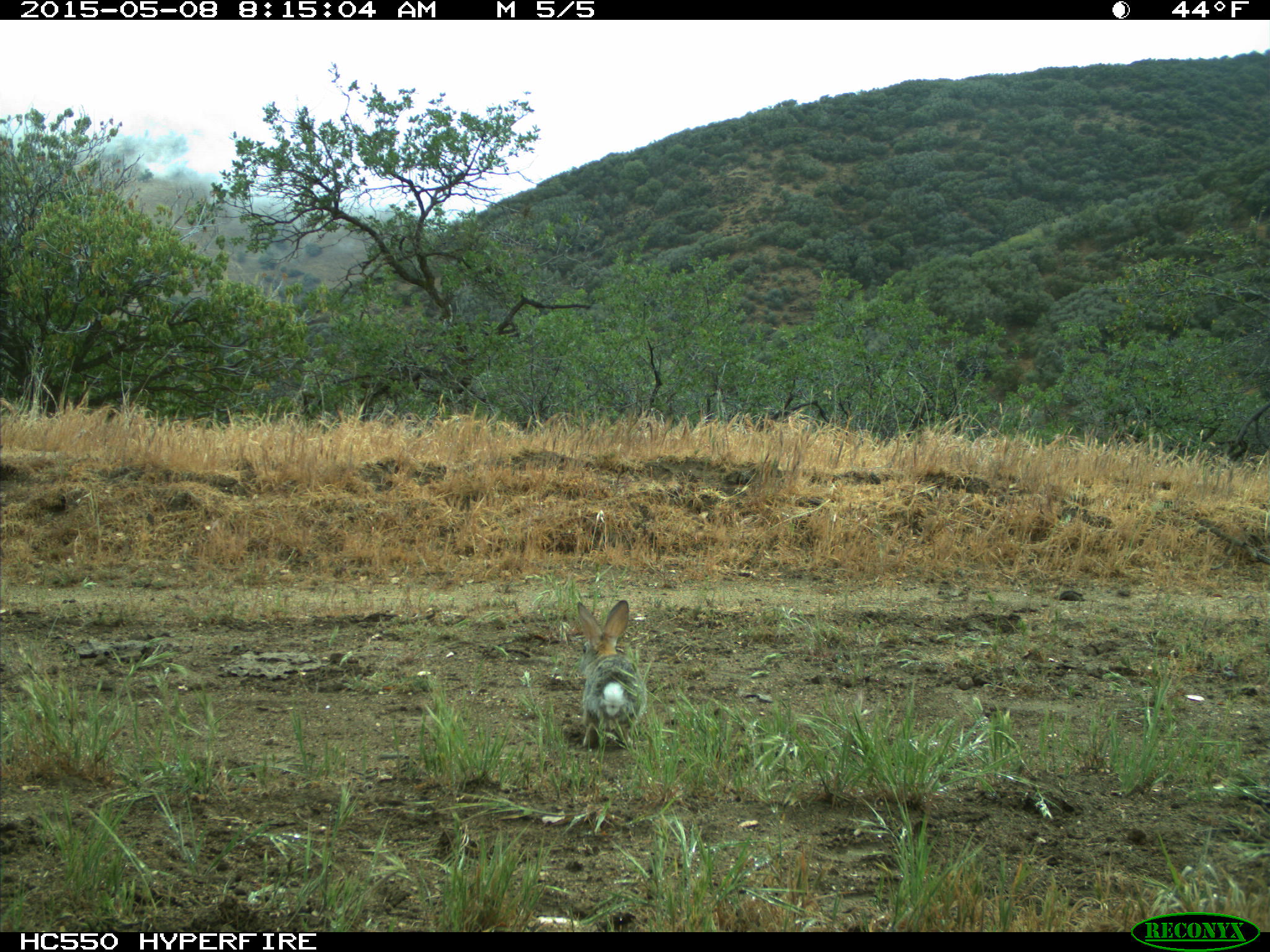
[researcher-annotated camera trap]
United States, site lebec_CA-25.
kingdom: Animalia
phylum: Chordata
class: Mammalia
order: Lagomorpha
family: Leporidae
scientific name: Leporidae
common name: rabbits and hares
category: unidentified rabbit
Unidentified rabbit (rabbits and hares) (Leporidae).